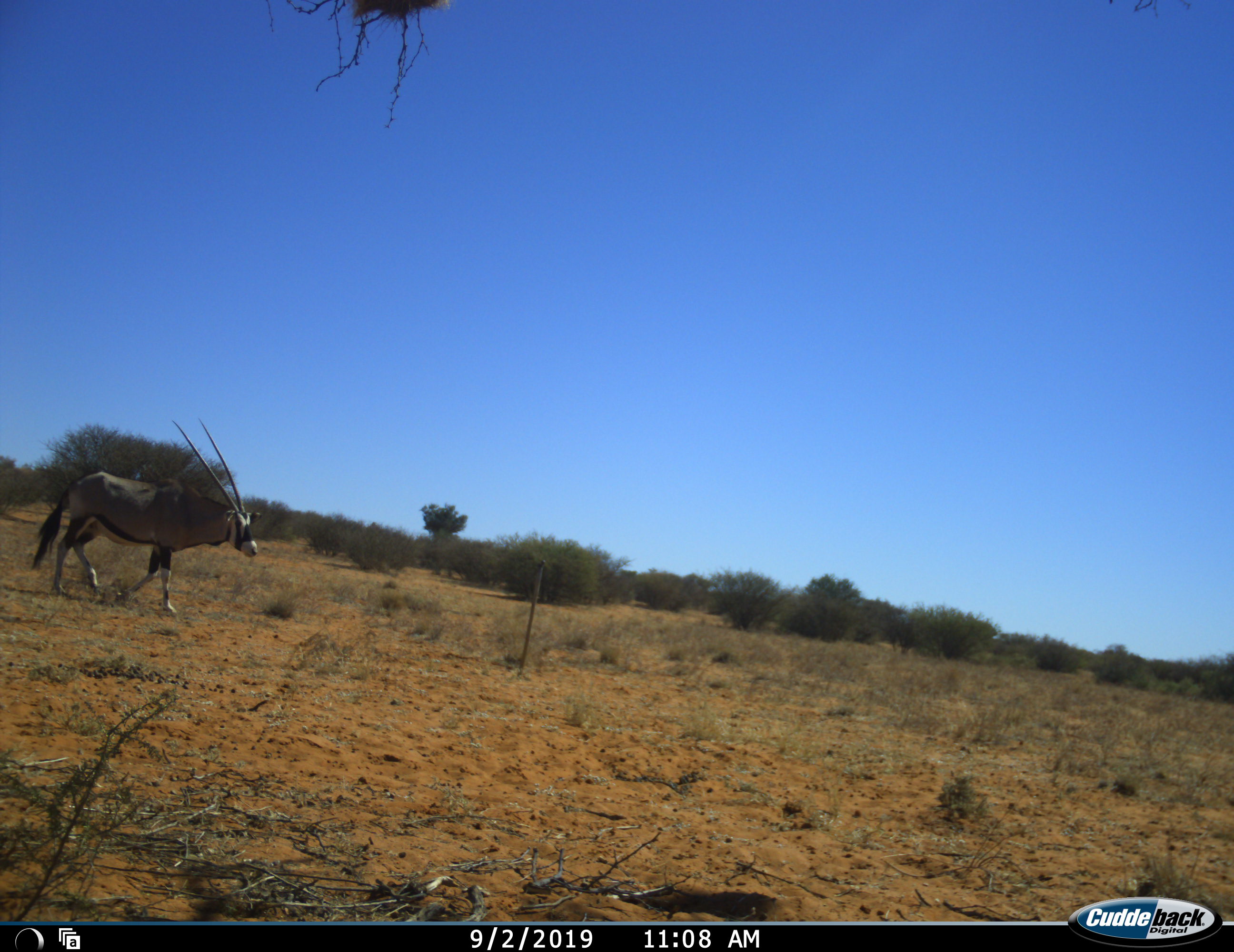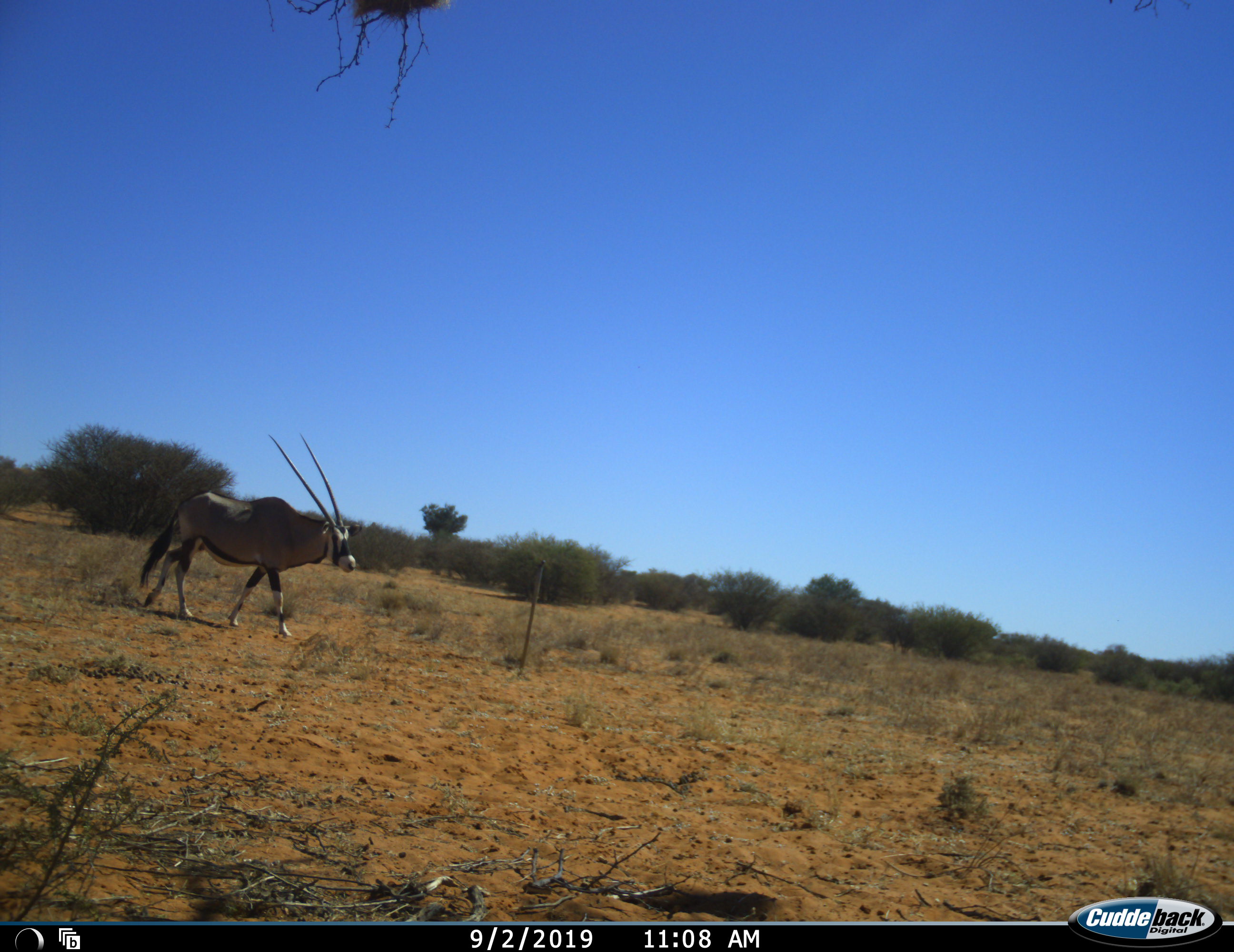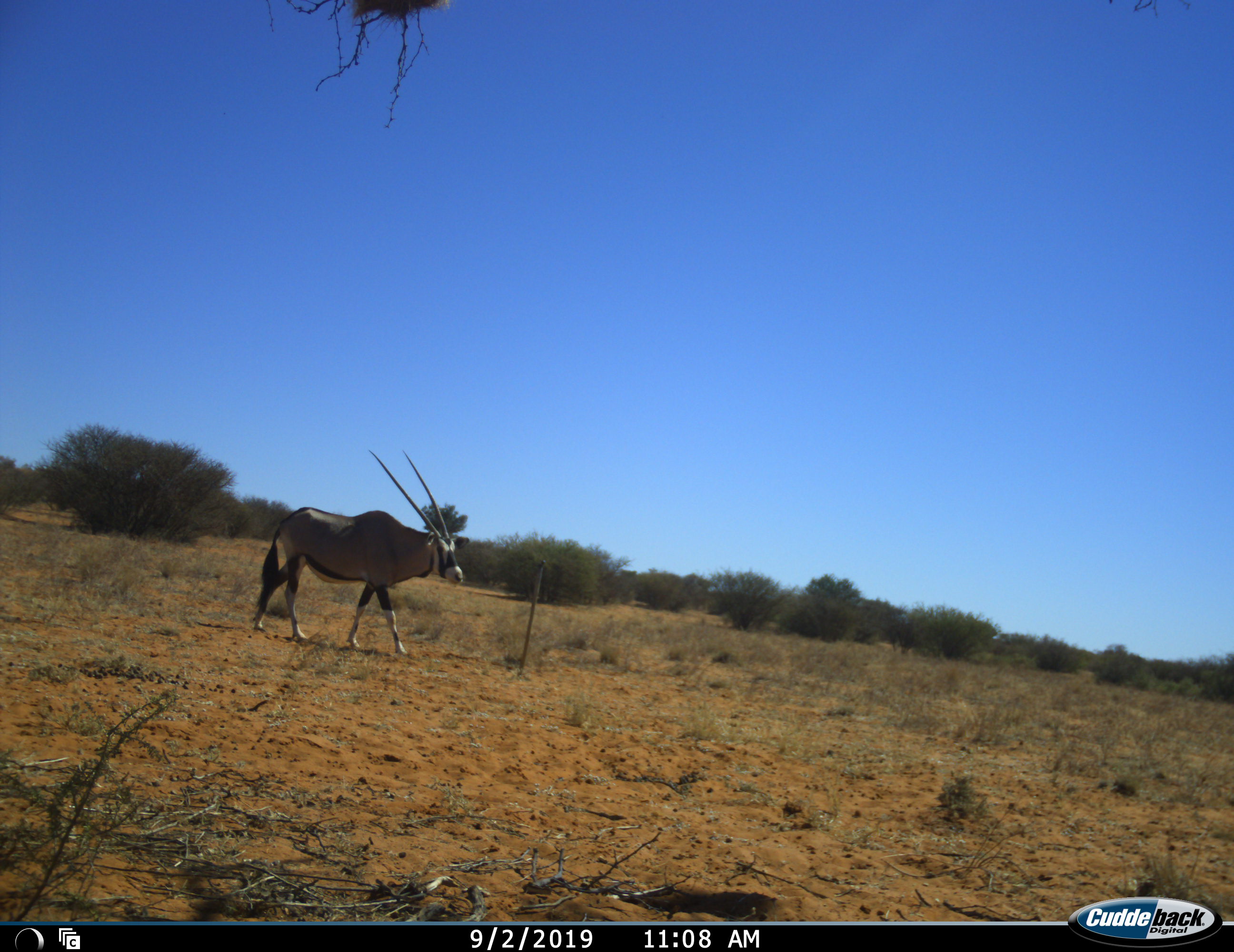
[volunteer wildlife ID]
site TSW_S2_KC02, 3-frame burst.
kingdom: Animalia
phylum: Chordata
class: Mammalia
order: Artiodactyla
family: Bovidae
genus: Oryx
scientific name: Oryx gazella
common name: gemsbok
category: oryx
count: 1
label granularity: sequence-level